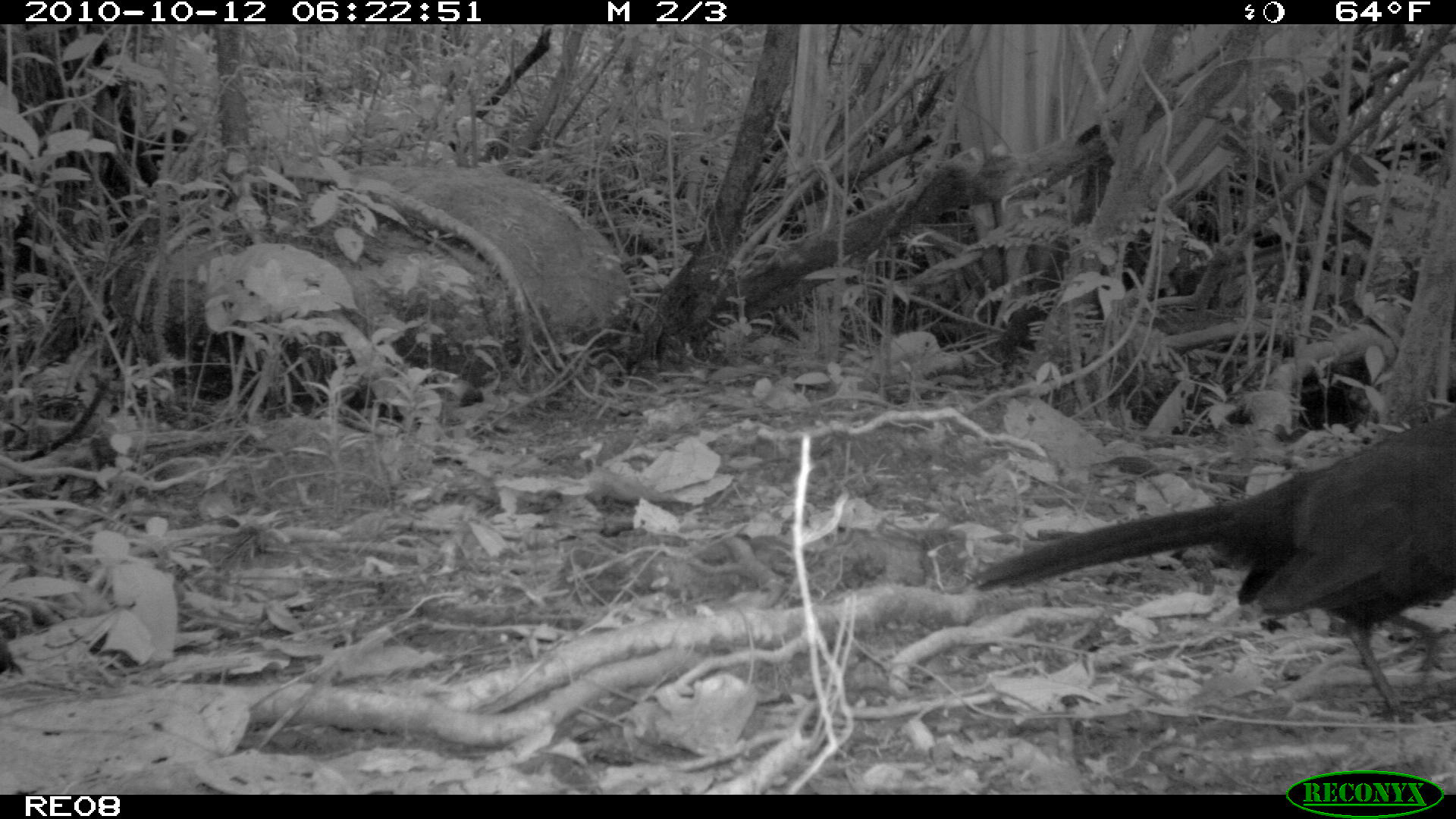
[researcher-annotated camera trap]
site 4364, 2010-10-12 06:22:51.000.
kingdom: Animalia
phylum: Chordata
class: Aves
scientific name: Aves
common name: bird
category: unknown bird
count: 1